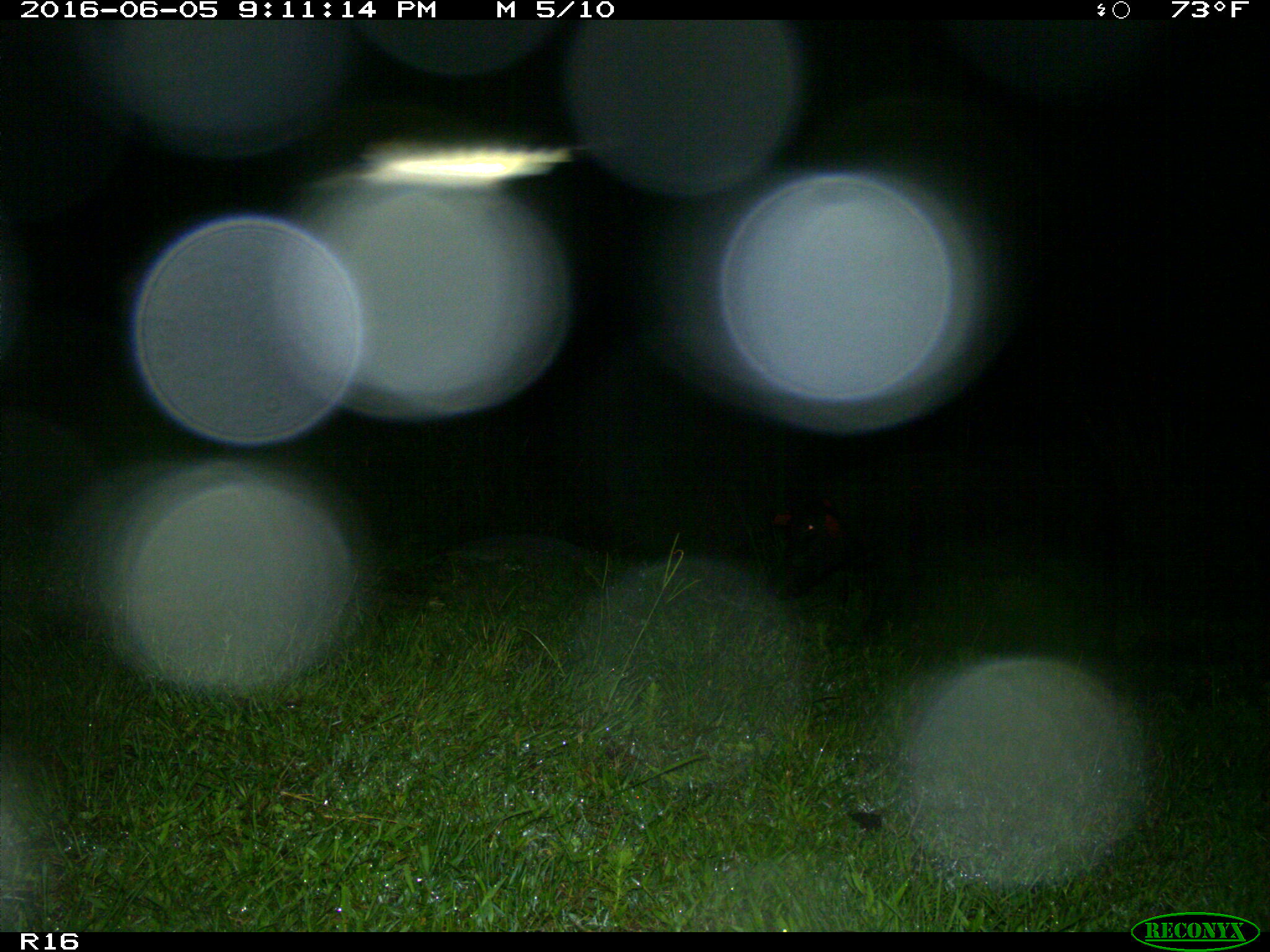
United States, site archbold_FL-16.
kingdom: Animalia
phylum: Chordata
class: Mammalia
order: Artiodactyla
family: Suidae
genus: Sus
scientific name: Sus scrofa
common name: wild boar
Sus scrofa (wild boar).